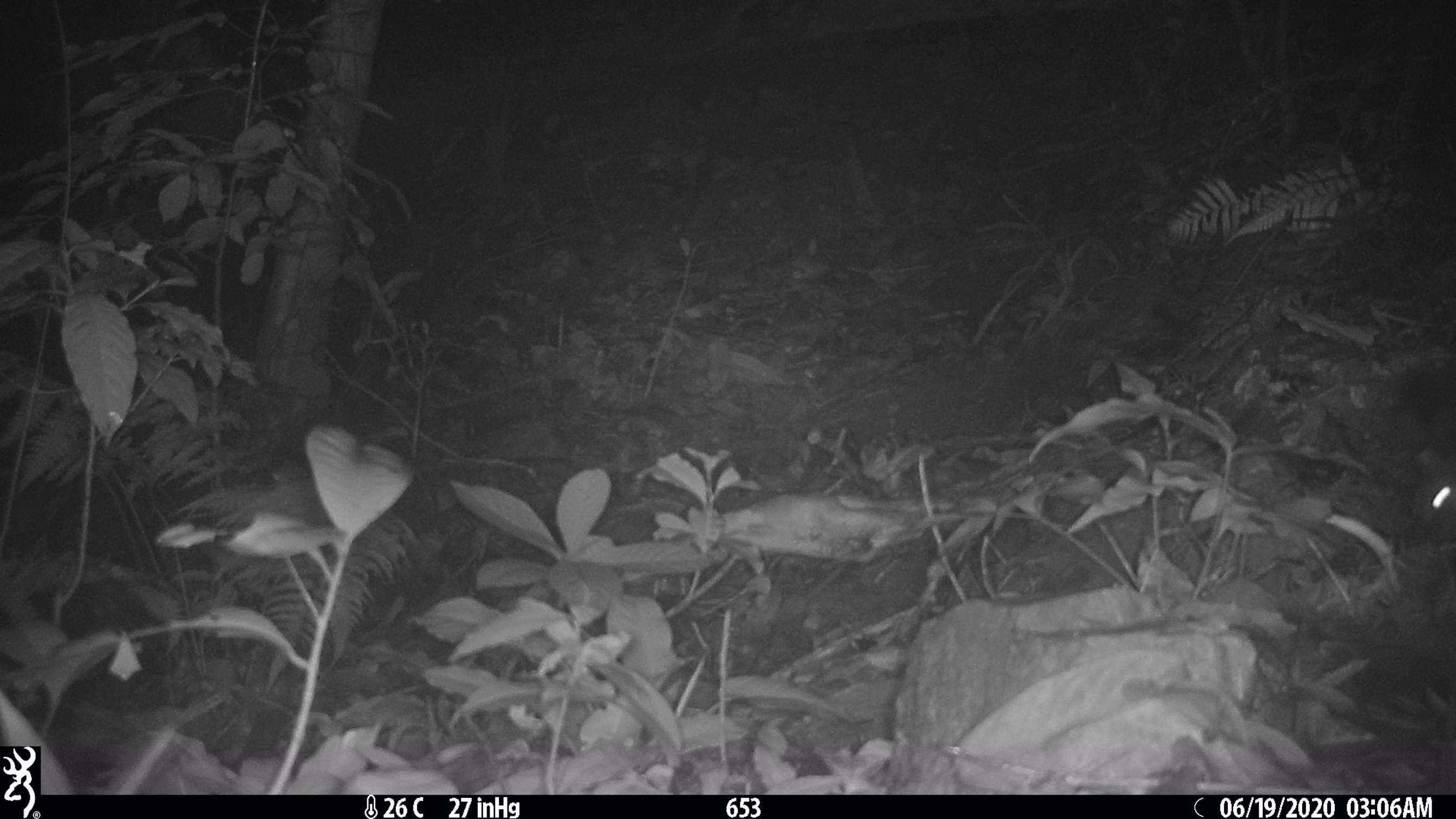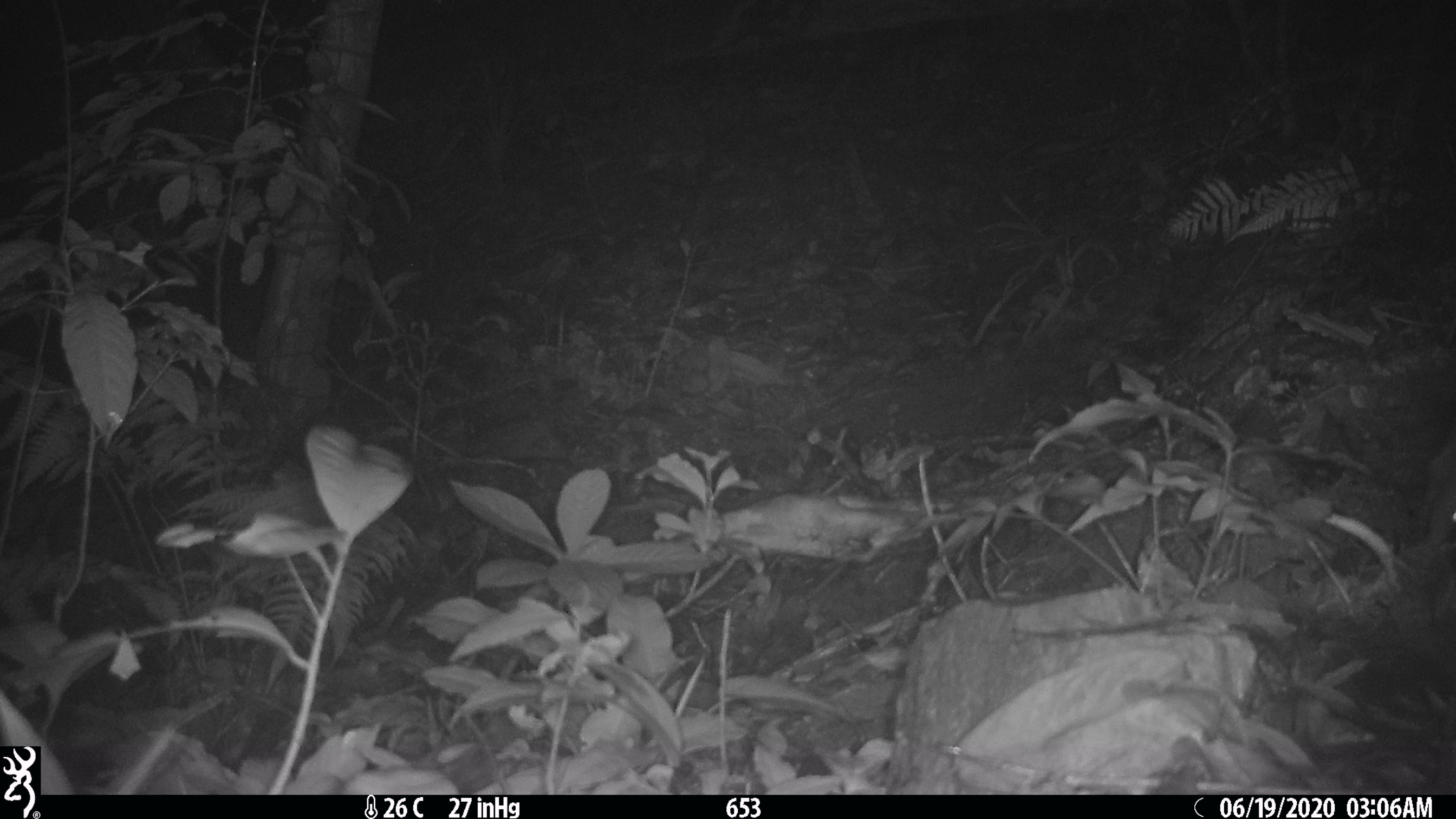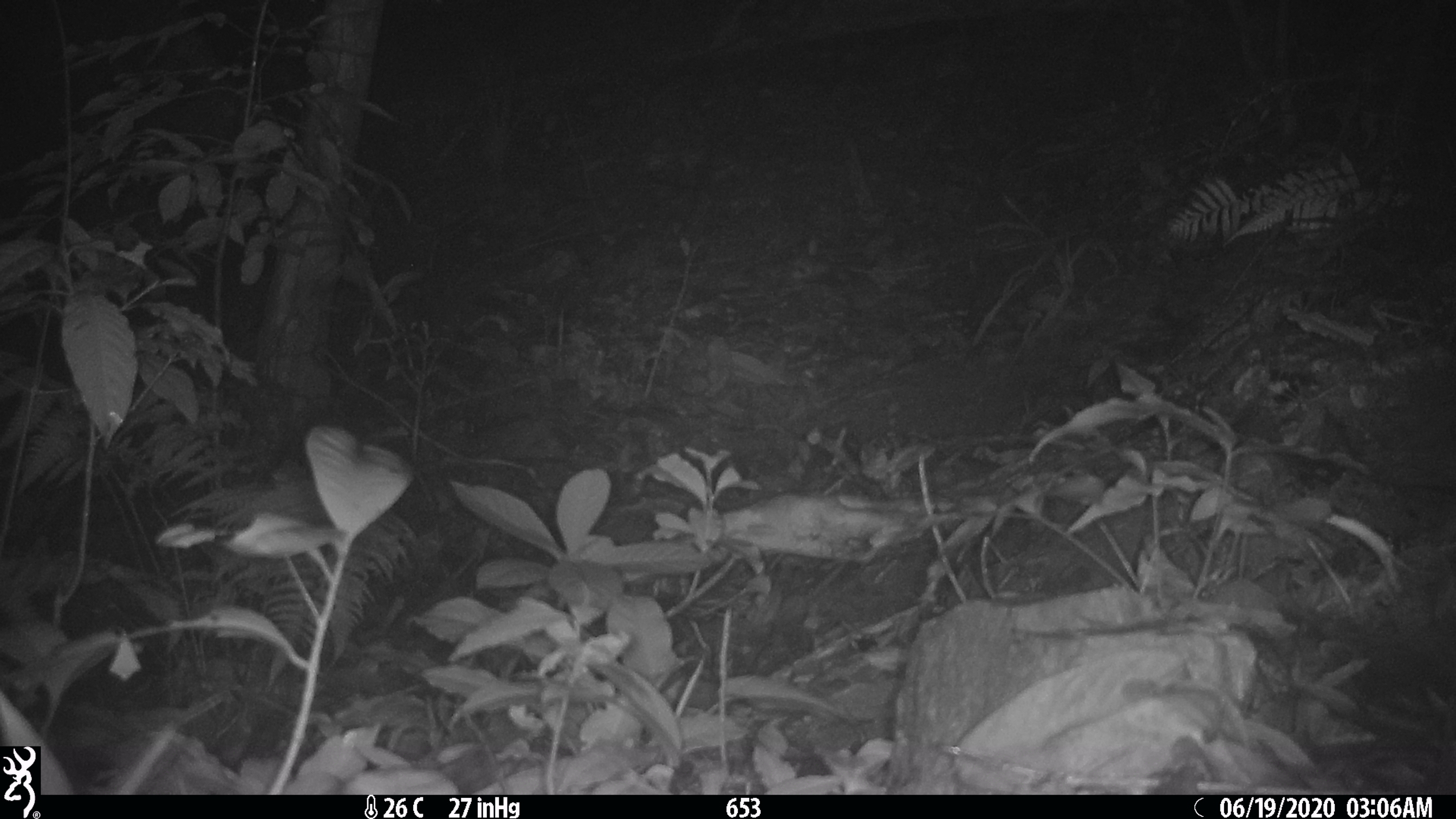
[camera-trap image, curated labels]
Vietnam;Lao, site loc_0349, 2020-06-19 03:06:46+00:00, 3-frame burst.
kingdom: Animalia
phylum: Chordata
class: Mammalia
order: Carnivora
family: Mustelidae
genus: Melogale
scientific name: Melogale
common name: ferret badger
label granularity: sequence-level